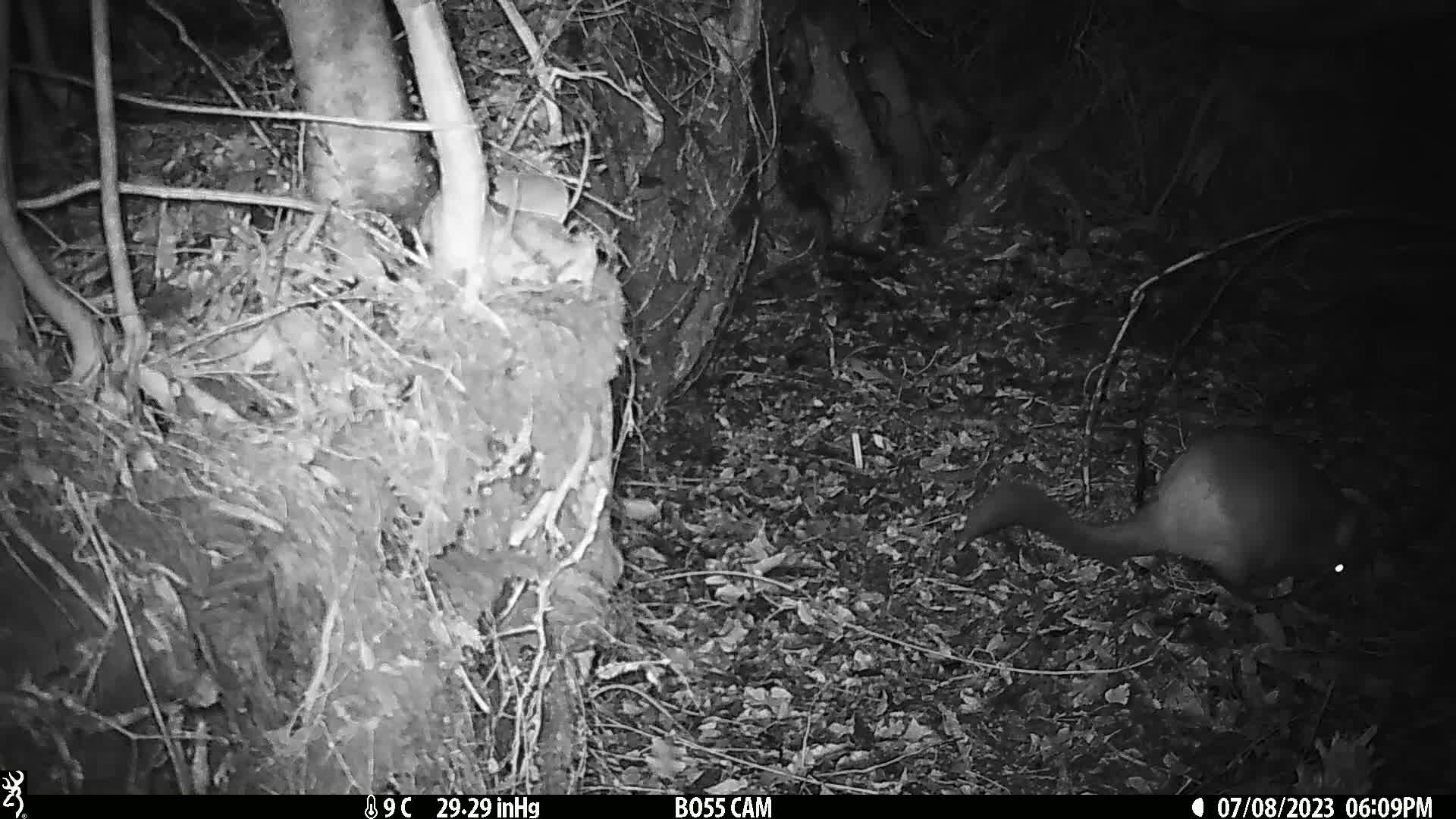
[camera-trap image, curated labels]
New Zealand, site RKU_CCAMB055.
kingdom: Animalia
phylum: Chordata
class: Mammalia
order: Diprotodontia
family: Phalangeridae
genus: Trichosurus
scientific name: Trichosurus vulpecula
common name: common brushtail possum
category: possum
Possum (common brushtail possum) (Trichosurus vulpecula).